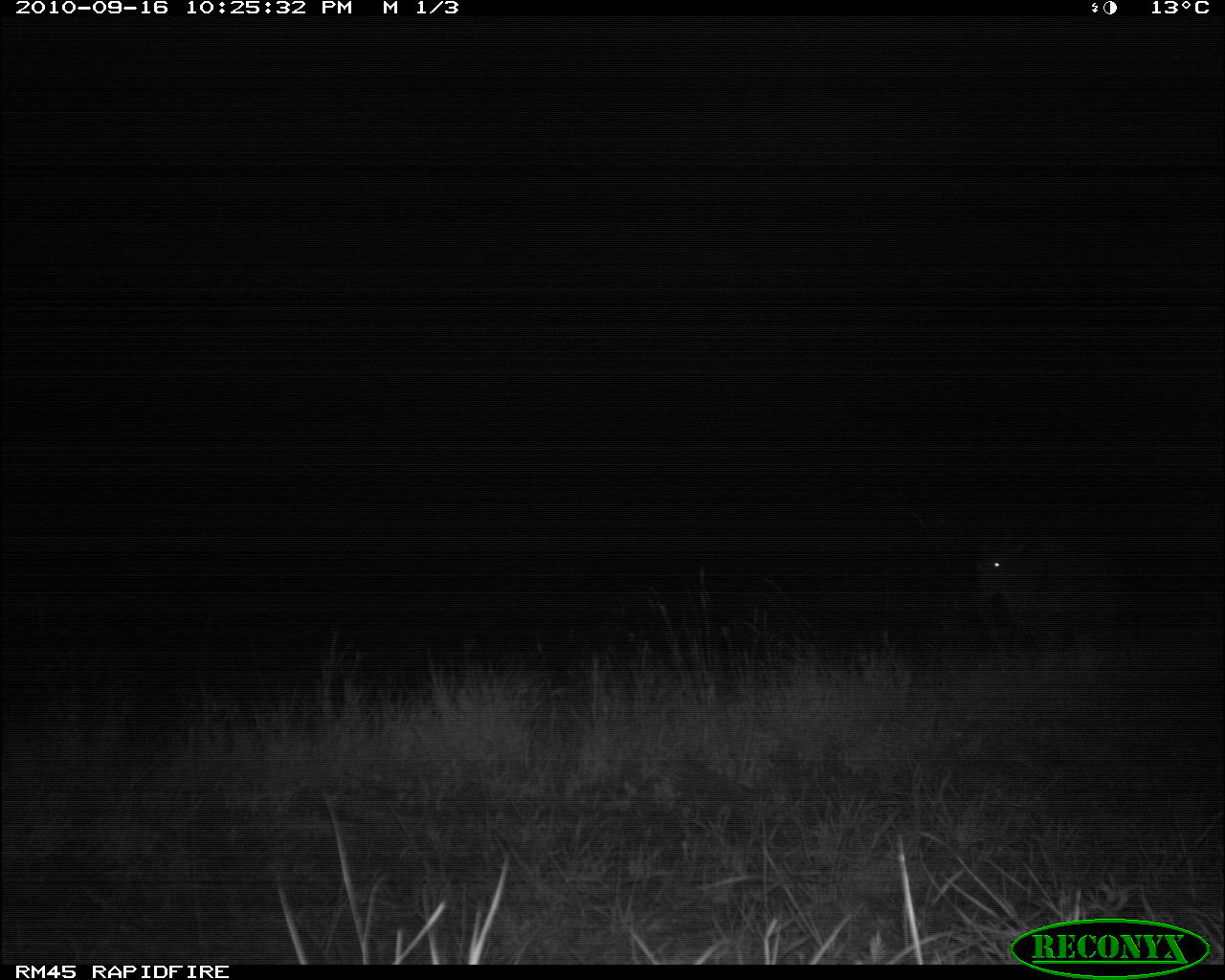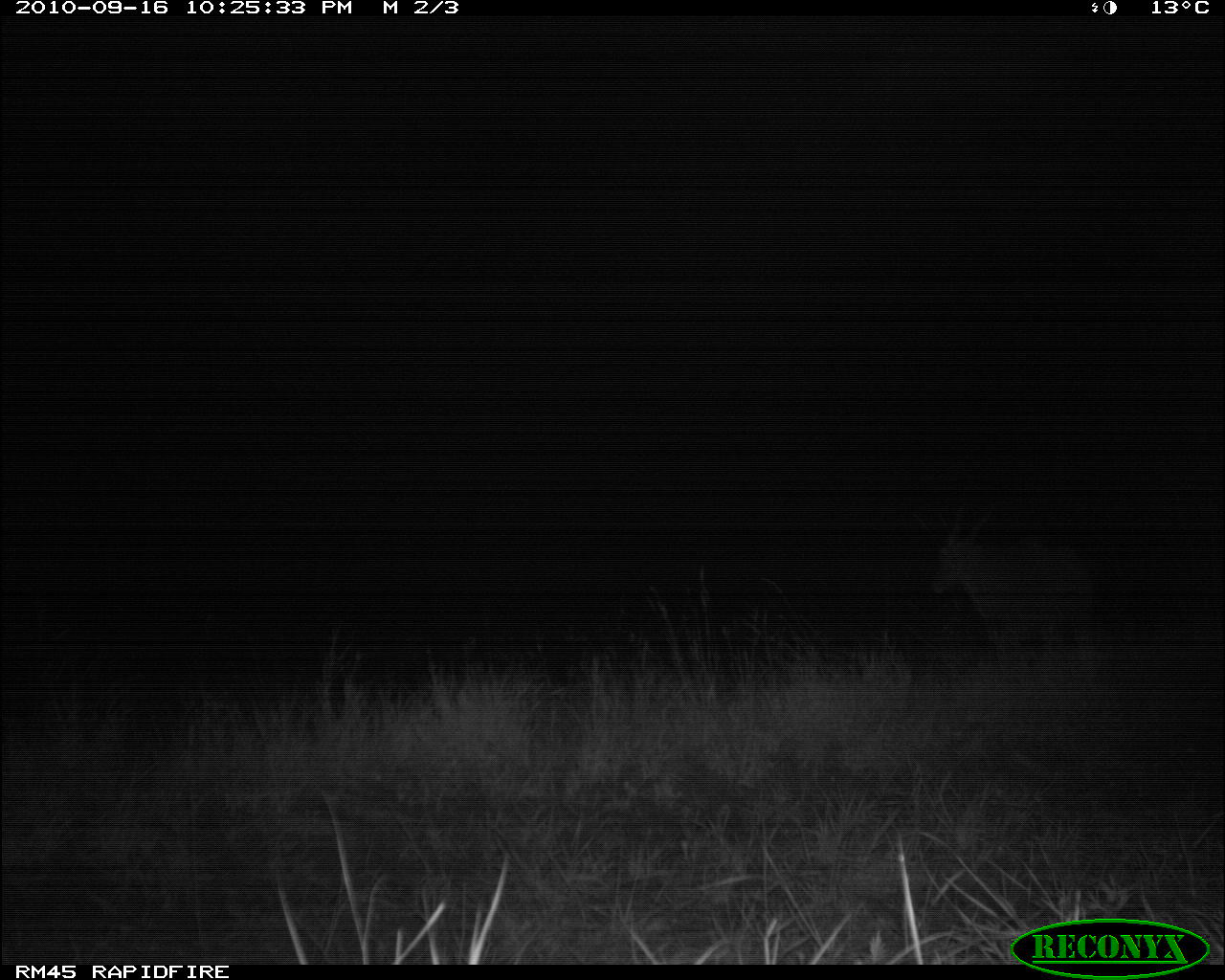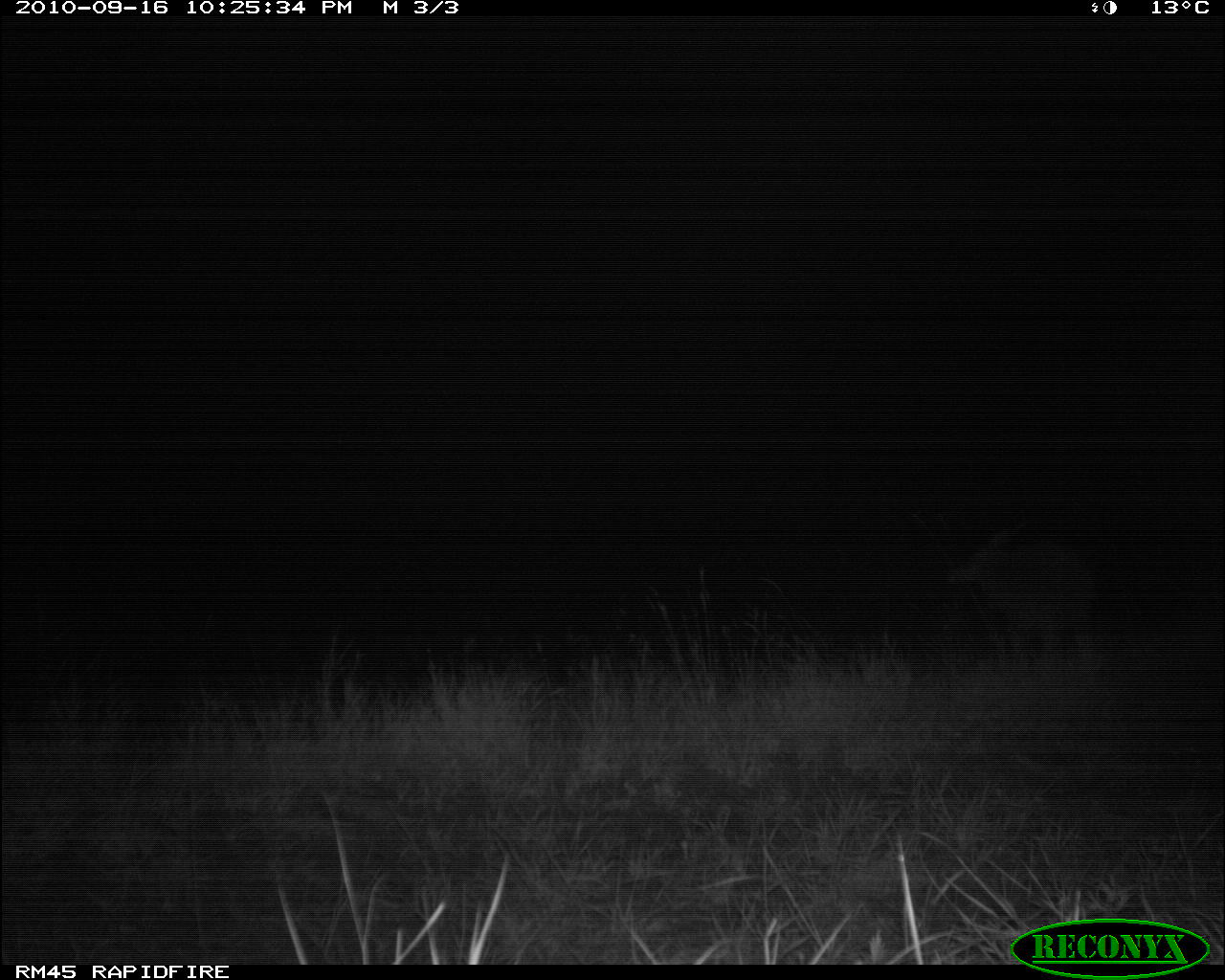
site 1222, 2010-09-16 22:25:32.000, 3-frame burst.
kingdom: Animalia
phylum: Chordata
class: Mammalia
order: Artiodactyla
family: Bovidae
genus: Tragelaphus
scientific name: Tragelaphus oryx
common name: eland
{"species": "Tragelaphus oryx (eland)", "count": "1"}